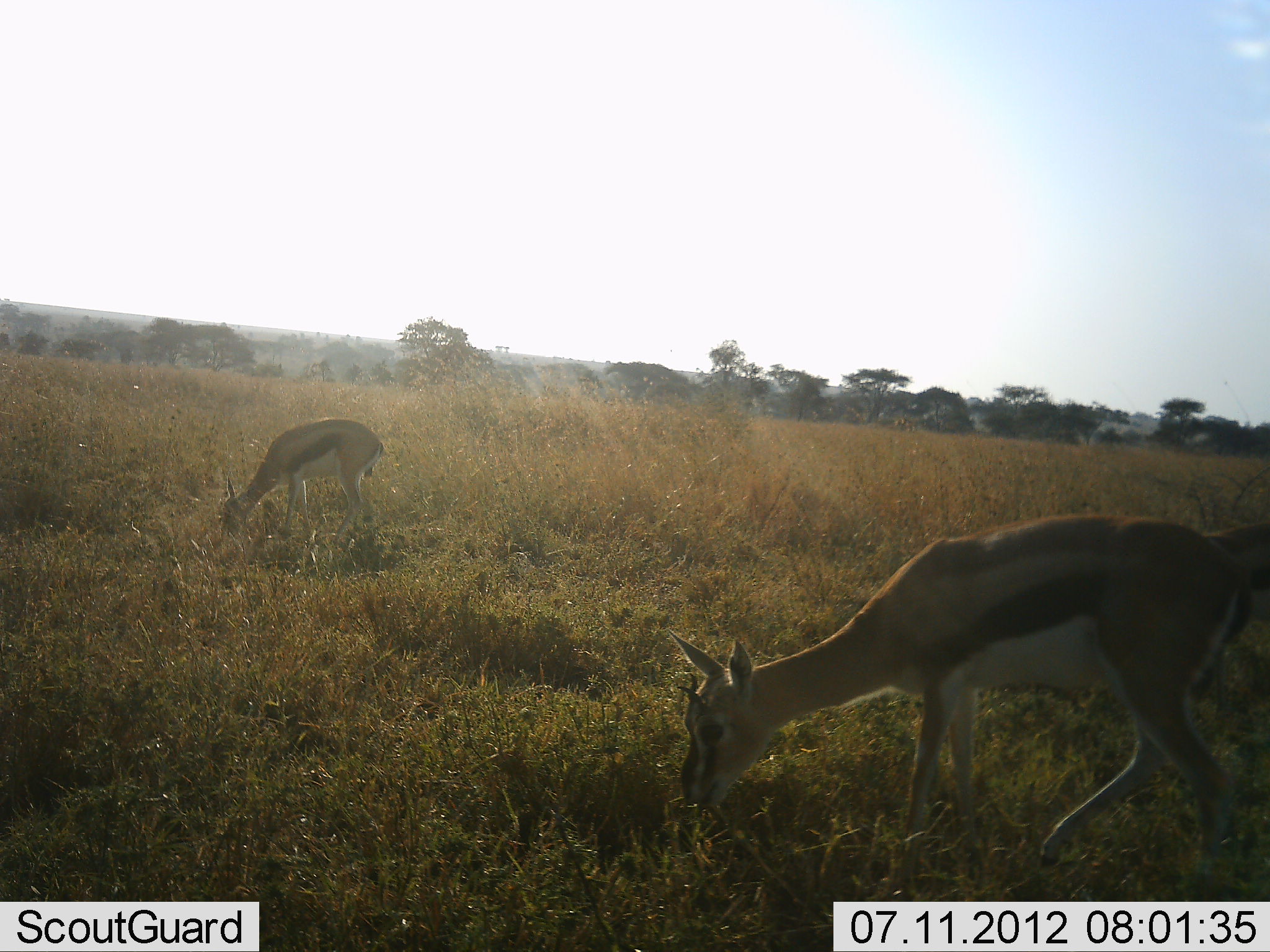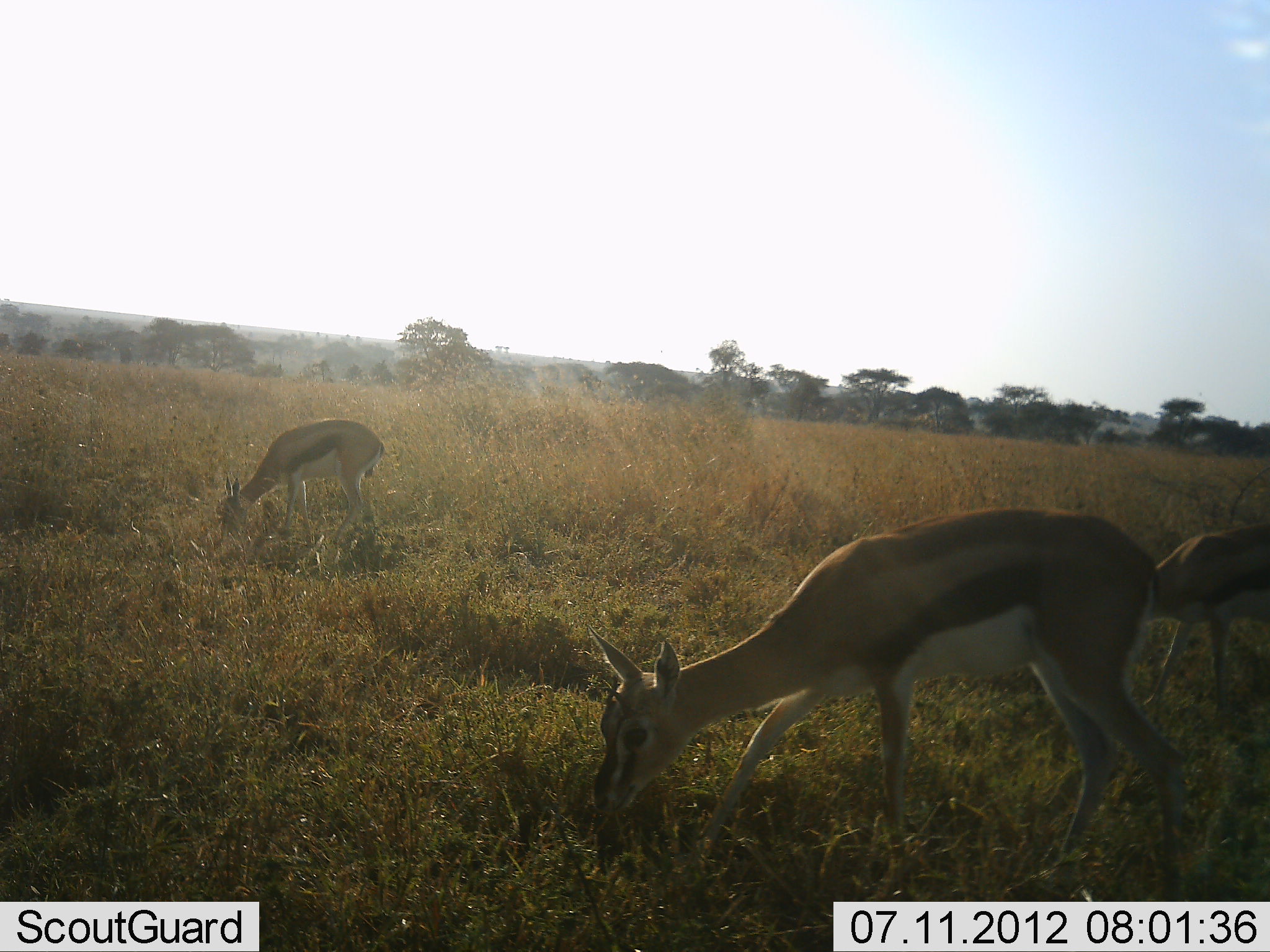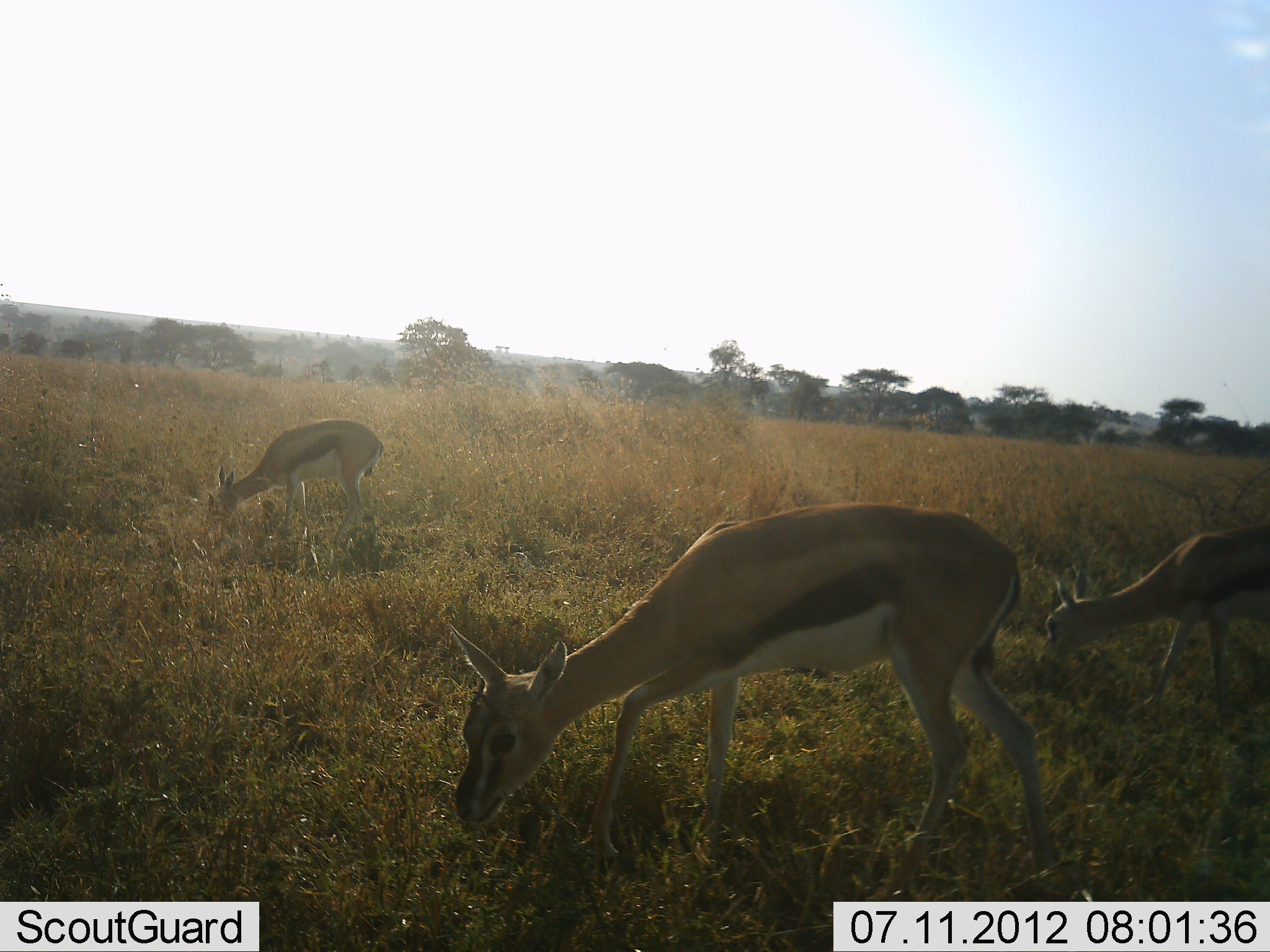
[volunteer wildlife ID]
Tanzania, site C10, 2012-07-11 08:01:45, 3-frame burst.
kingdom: Animalia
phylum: Chordata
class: Mammalia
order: Artiodactyla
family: Bovidae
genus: Eudorcas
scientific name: Eudorcas thomsonii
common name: thomson's gazelle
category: gazellethomsons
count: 3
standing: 30%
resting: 0%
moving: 30%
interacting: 0%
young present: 0%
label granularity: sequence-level